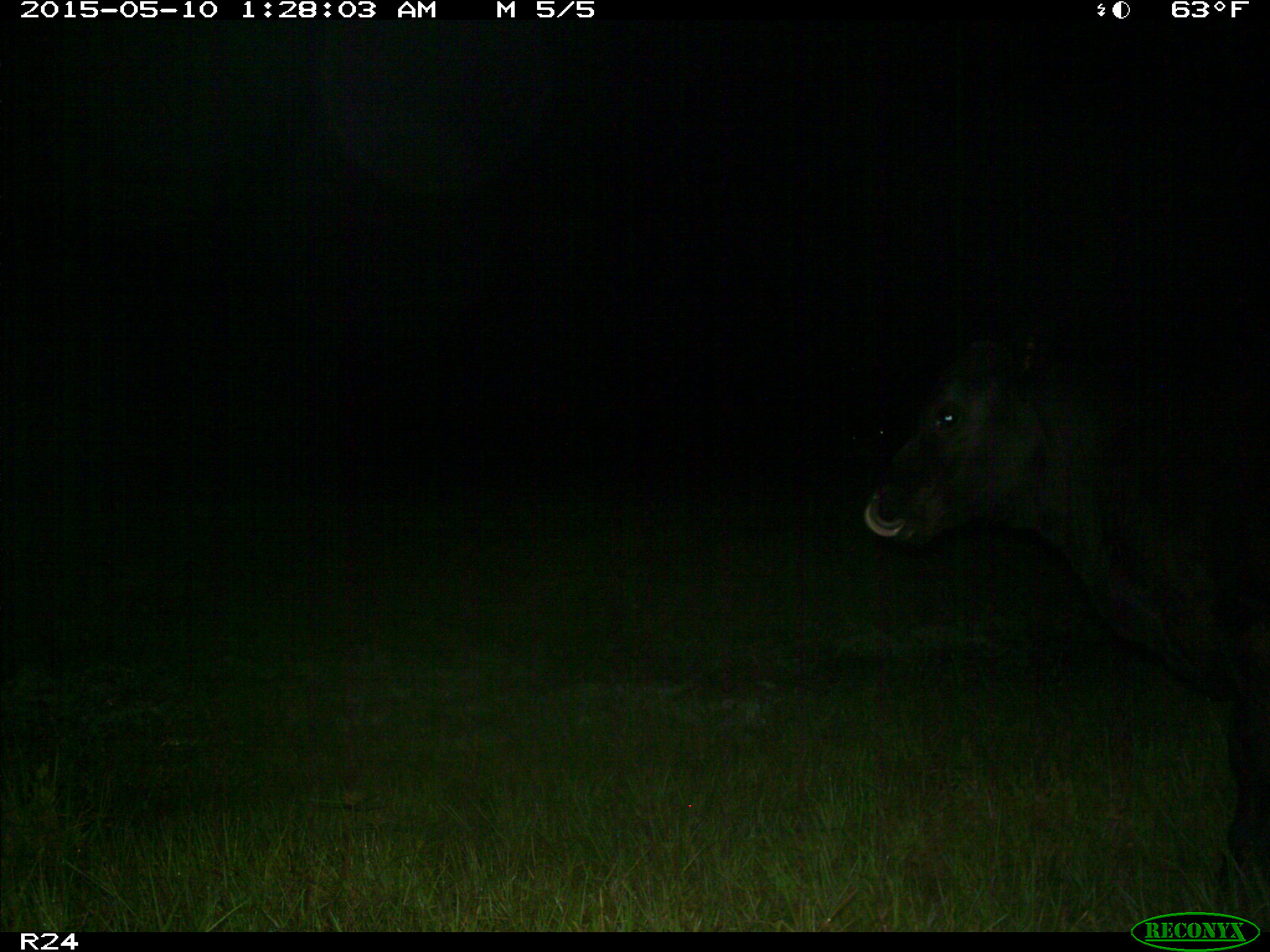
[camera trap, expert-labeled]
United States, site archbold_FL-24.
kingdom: Animalia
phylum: Chordata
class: Mammalia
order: Artiodactyla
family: Bovidae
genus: Bos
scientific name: Bos taurus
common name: domestic cow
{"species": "Bos taurus (domestic cow)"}